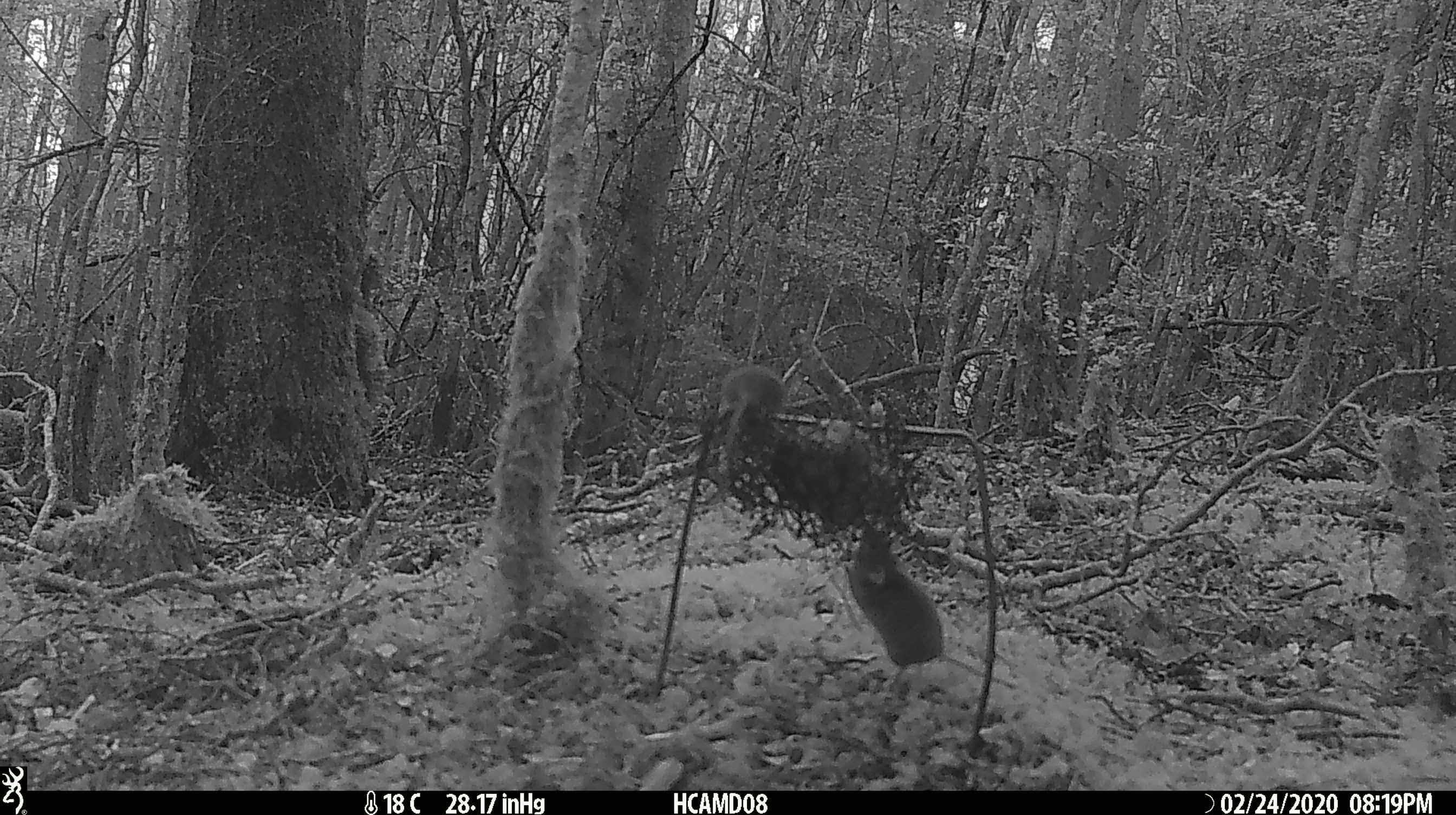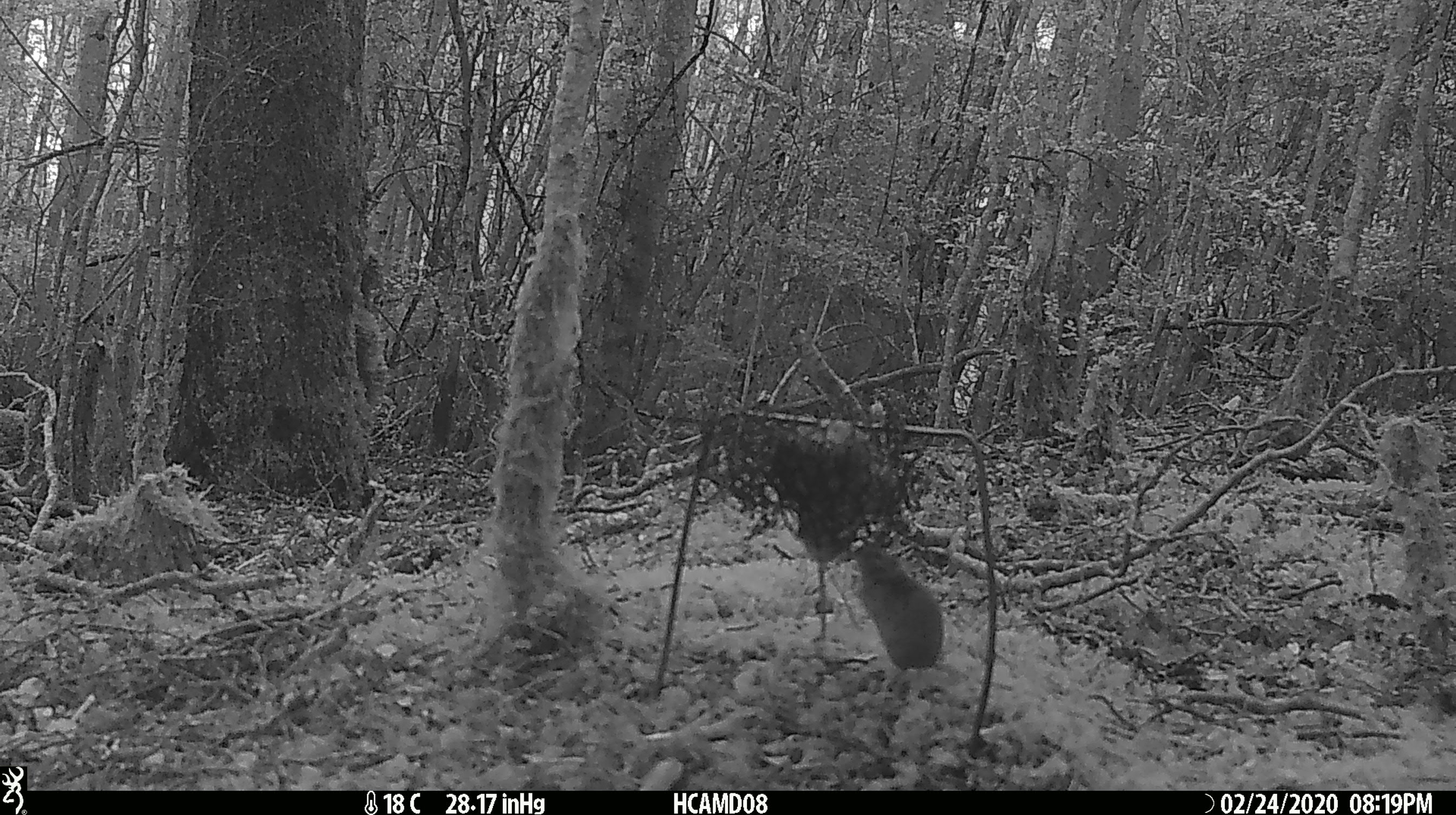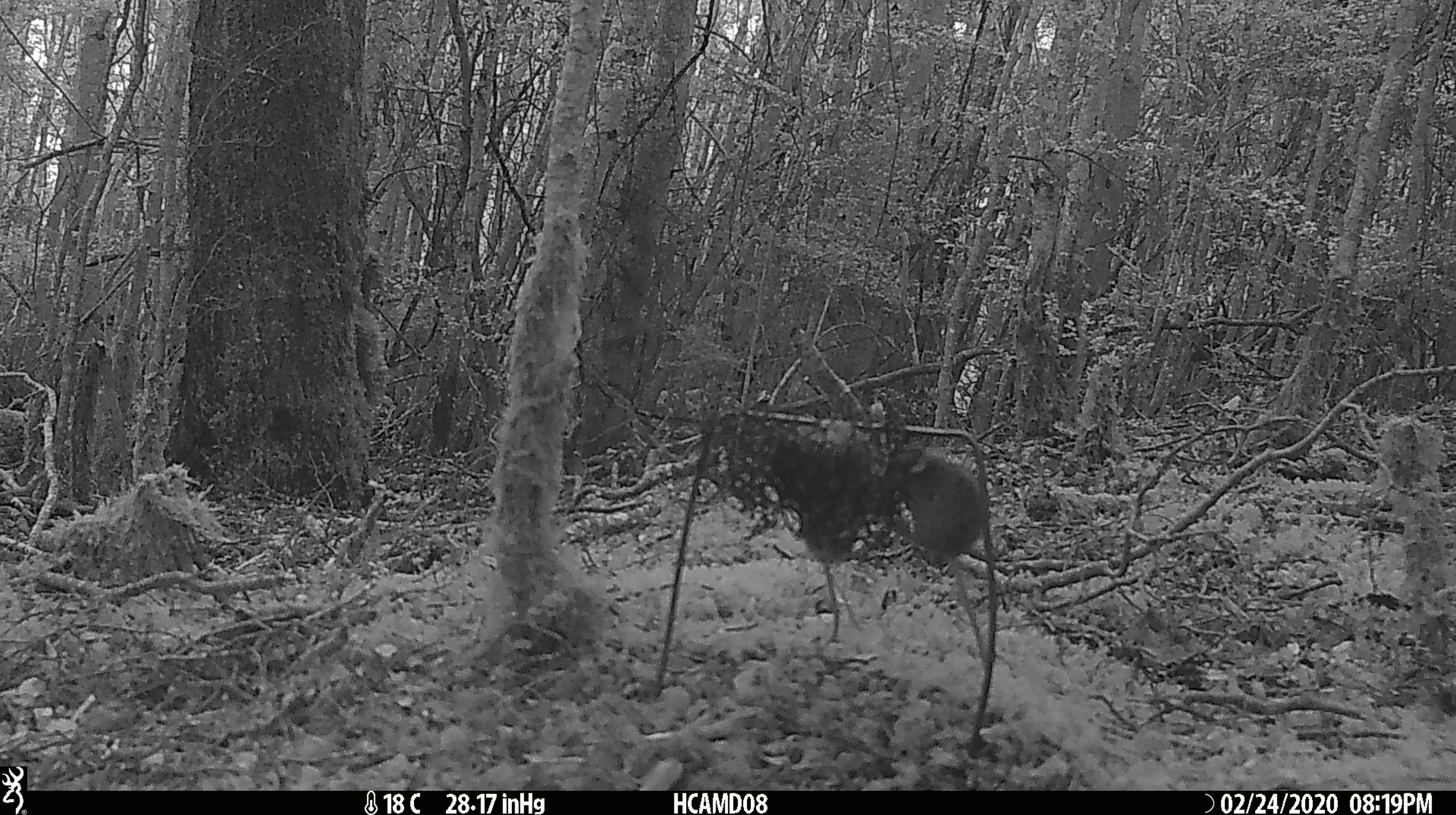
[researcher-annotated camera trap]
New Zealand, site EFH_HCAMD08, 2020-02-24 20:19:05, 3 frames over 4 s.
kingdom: Animalia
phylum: Chordata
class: Mammalia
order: Rodentia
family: Muridae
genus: Mus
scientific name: Mus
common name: mouse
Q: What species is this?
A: Mouse (Mus).